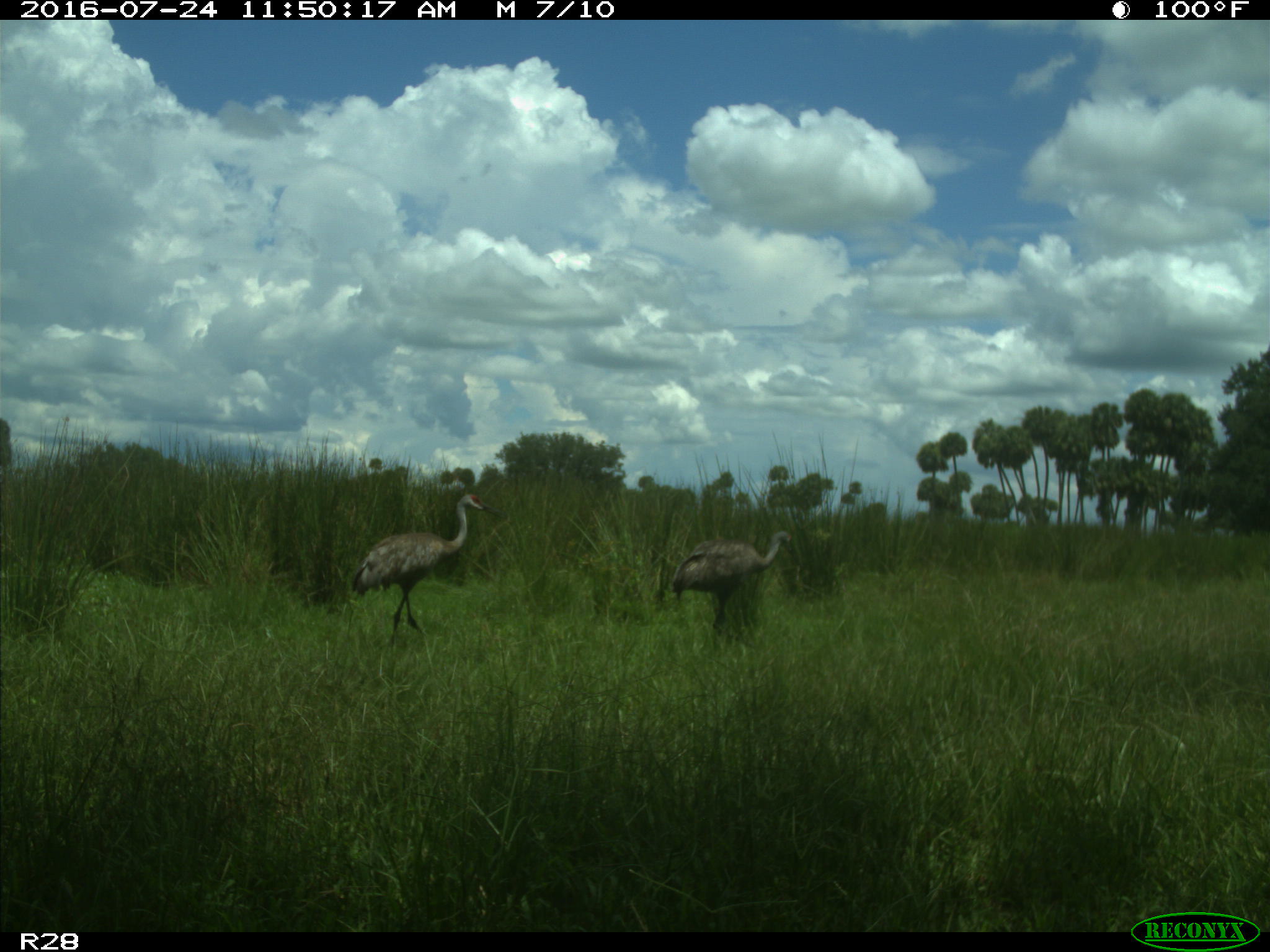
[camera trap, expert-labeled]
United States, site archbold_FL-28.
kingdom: Animalia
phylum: Chordata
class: Aves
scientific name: Aves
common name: birds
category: unidentified bird